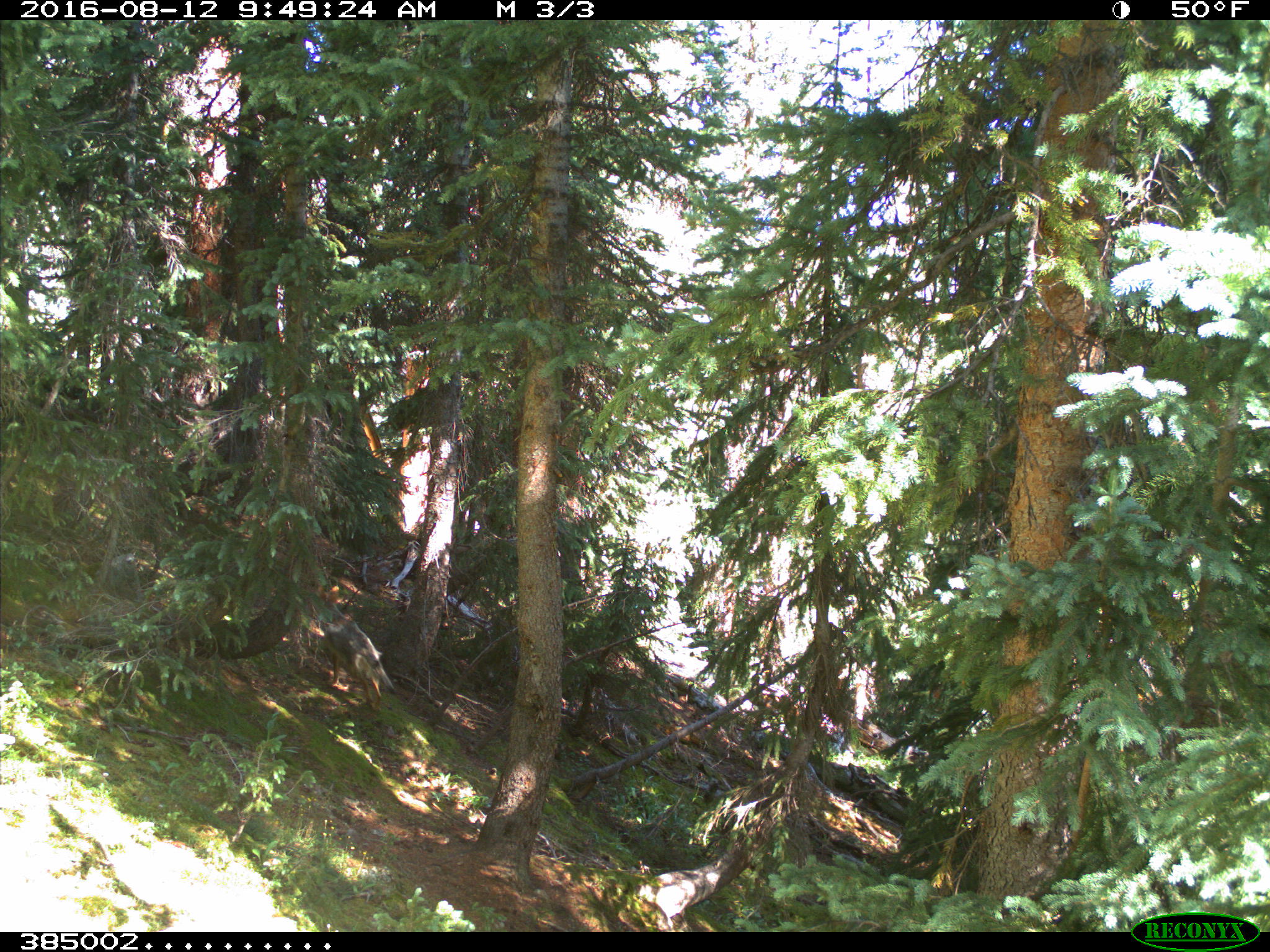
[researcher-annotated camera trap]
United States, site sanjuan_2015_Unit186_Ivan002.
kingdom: Animalia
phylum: Chordata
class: Mammalia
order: Carnivora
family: Canidae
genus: Canis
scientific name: Canis latrans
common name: coyote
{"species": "Canis latrans (coyote)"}